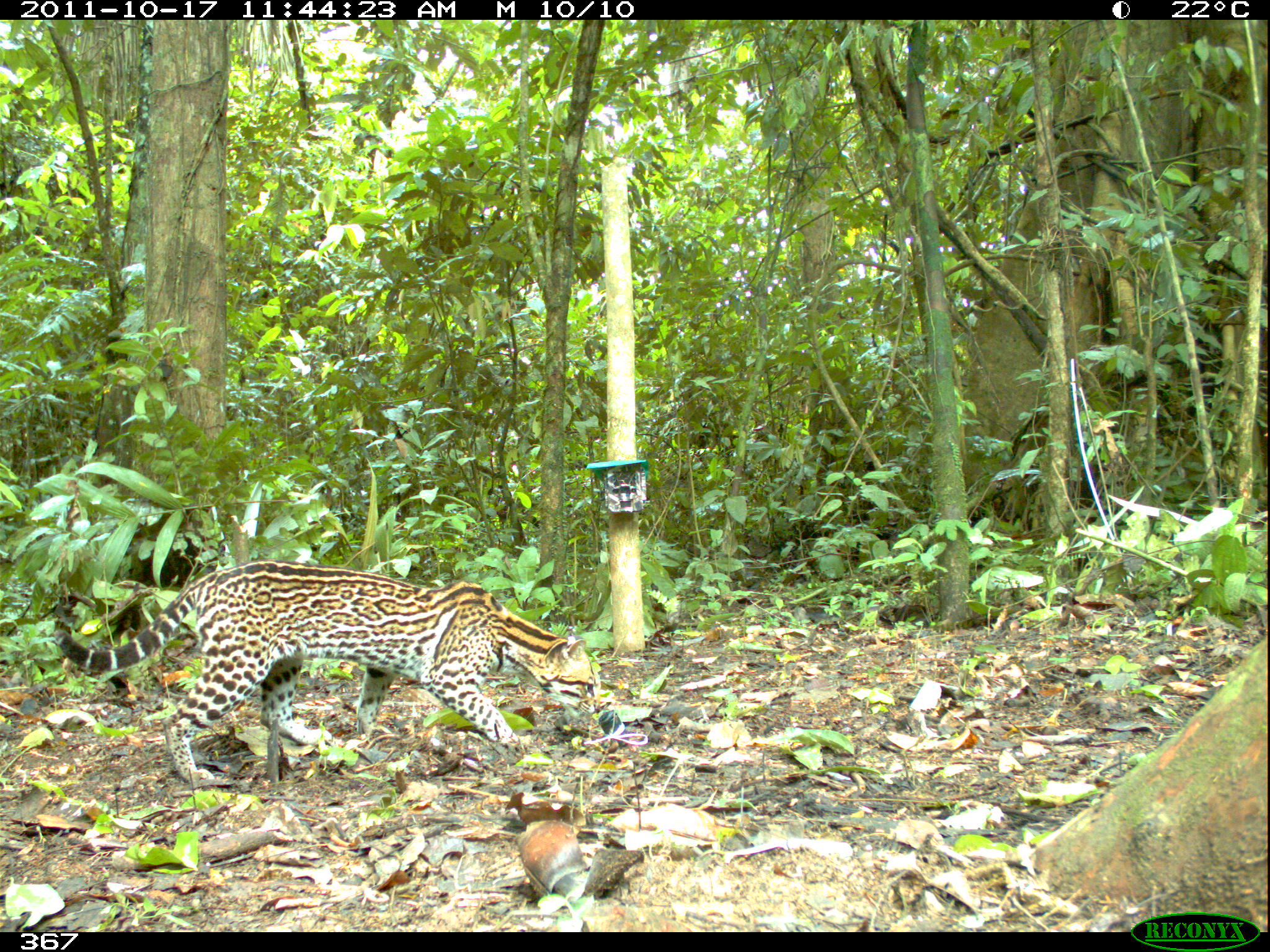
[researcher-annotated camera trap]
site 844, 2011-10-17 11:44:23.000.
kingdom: Animalia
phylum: Chordata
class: Mammalia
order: Carnivora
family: Felidae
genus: Leopardus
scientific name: Leopardus pardalis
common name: ocelot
Leopardus pardalis (ocelot).